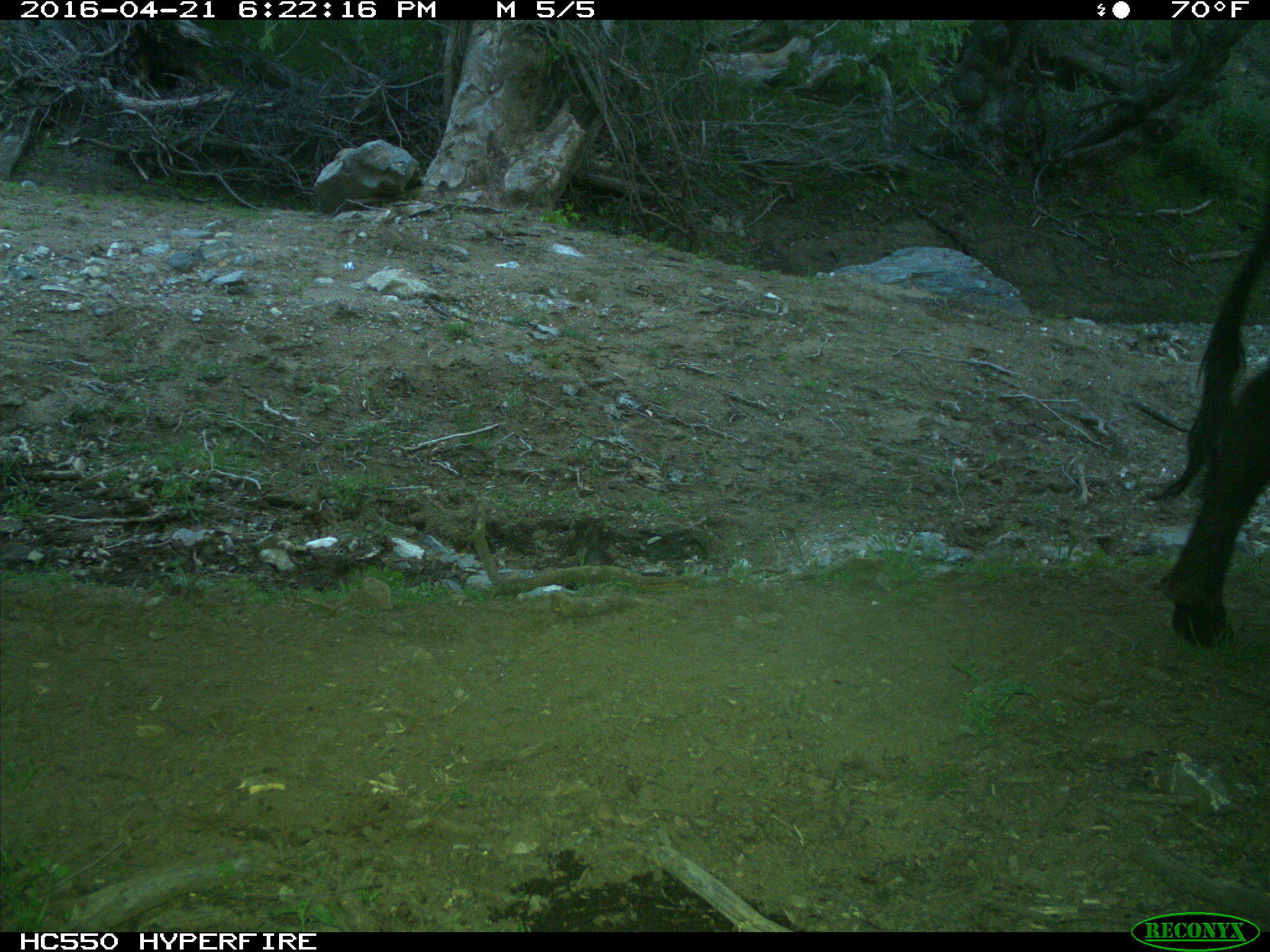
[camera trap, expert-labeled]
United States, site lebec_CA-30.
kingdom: Animalia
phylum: Chordata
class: Mammalia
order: Artiodactyla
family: Bovidae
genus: Bos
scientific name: Bos taurus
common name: domestic cow